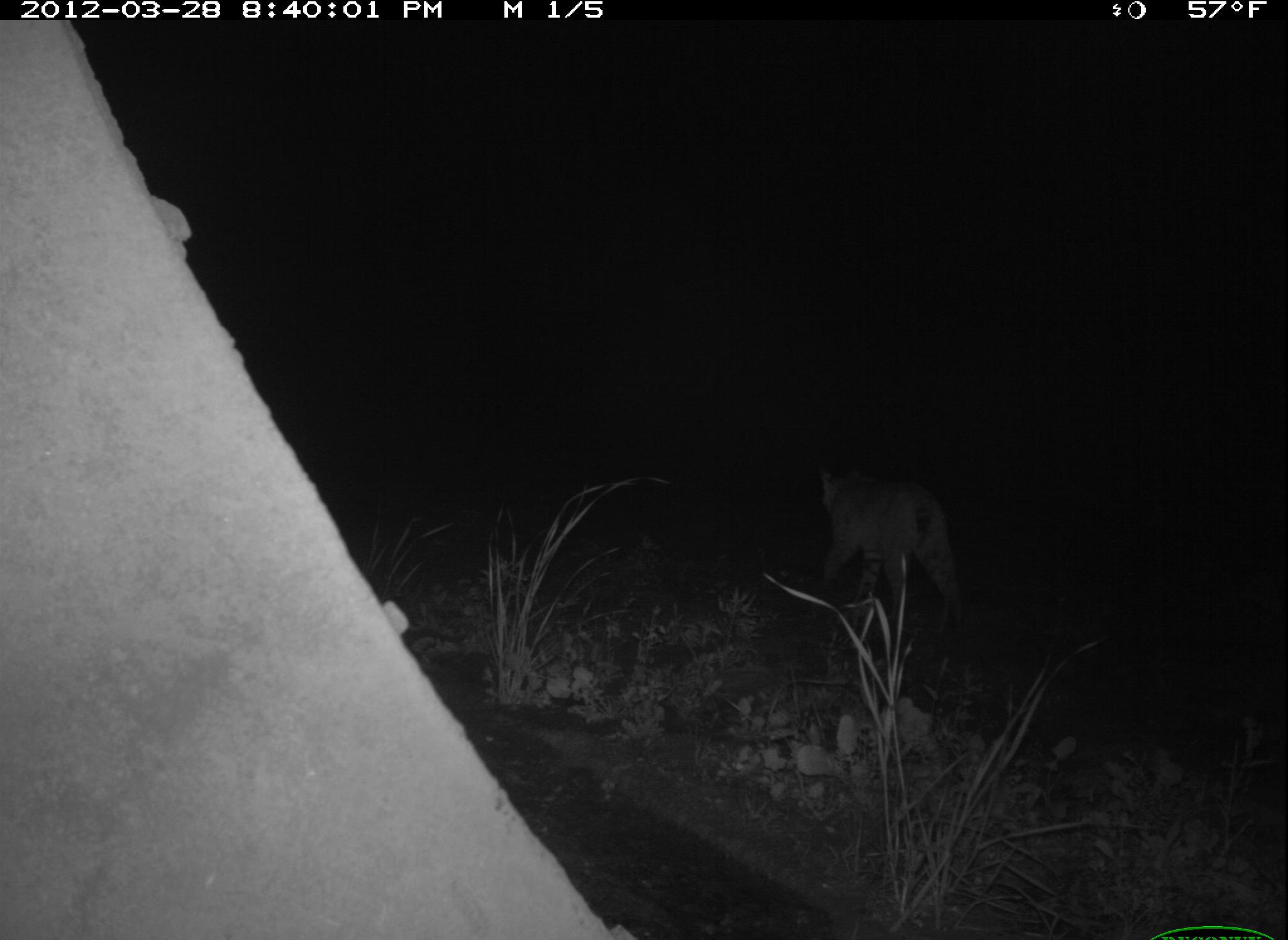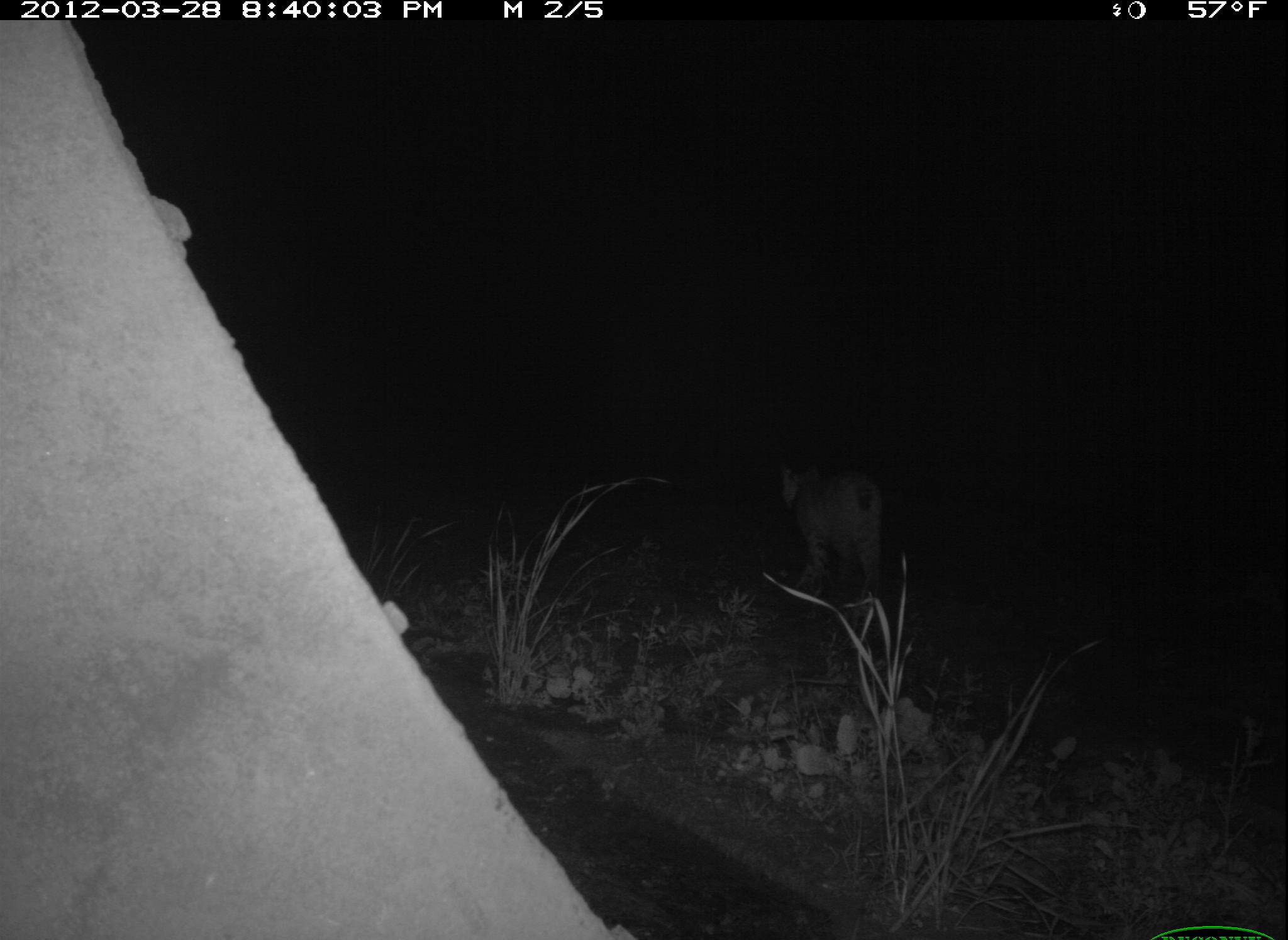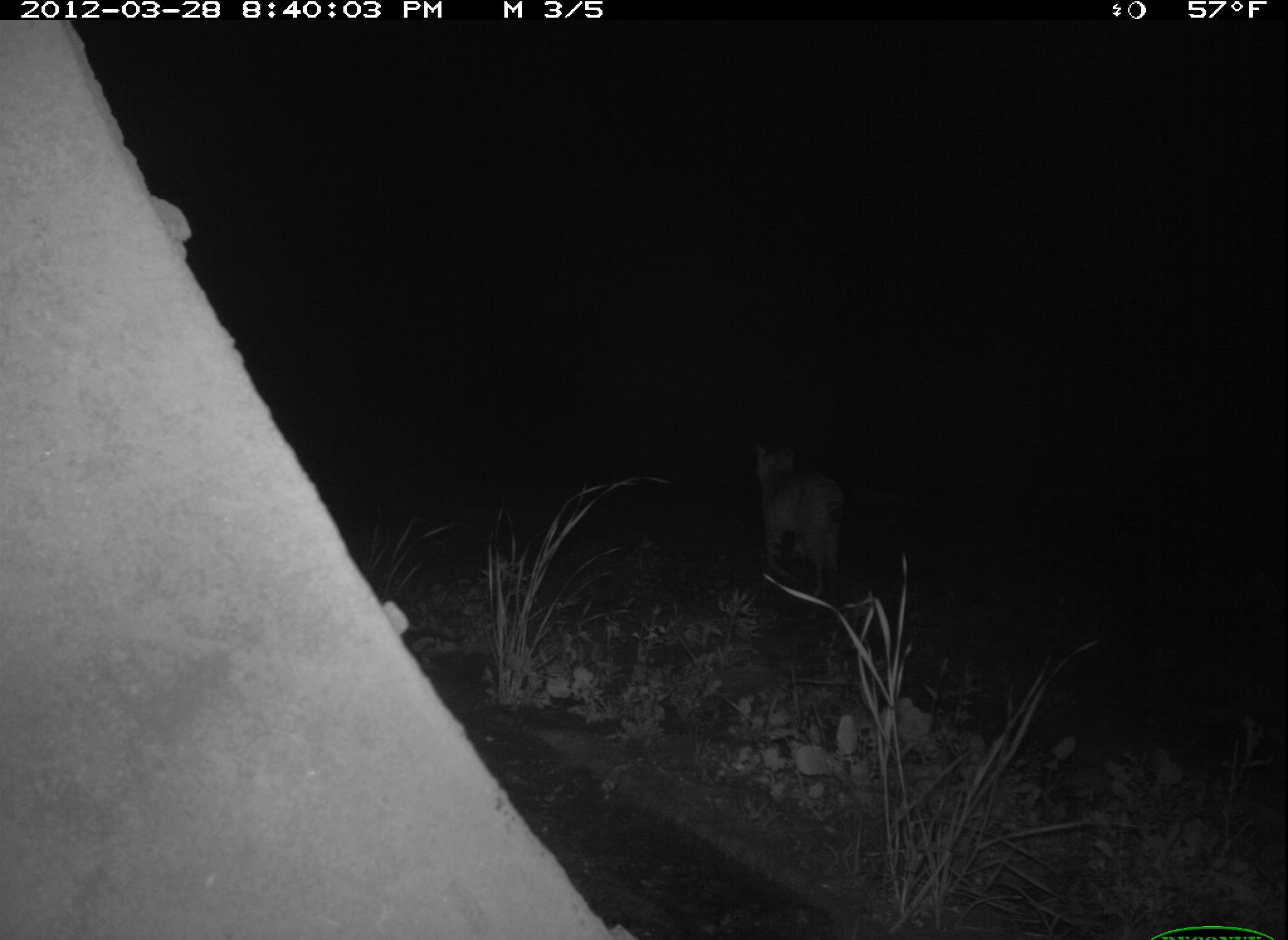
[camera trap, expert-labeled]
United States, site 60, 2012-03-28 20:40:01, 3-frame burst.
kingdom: Animalia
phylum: Chordata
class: Mammalia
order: Carnivora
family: Felidae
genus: Lynx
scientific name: Lynx rufus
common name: bobcat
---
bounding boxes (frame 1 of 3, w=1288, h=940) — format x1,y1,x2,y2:
bobcat: 816,460,968,646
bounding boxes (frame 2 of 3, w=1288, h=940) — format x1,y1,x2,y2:
bobcat: 777,461,888,617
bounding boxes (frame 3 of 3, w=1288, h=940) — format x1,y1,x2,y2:
bobcat: 751,441,849,614